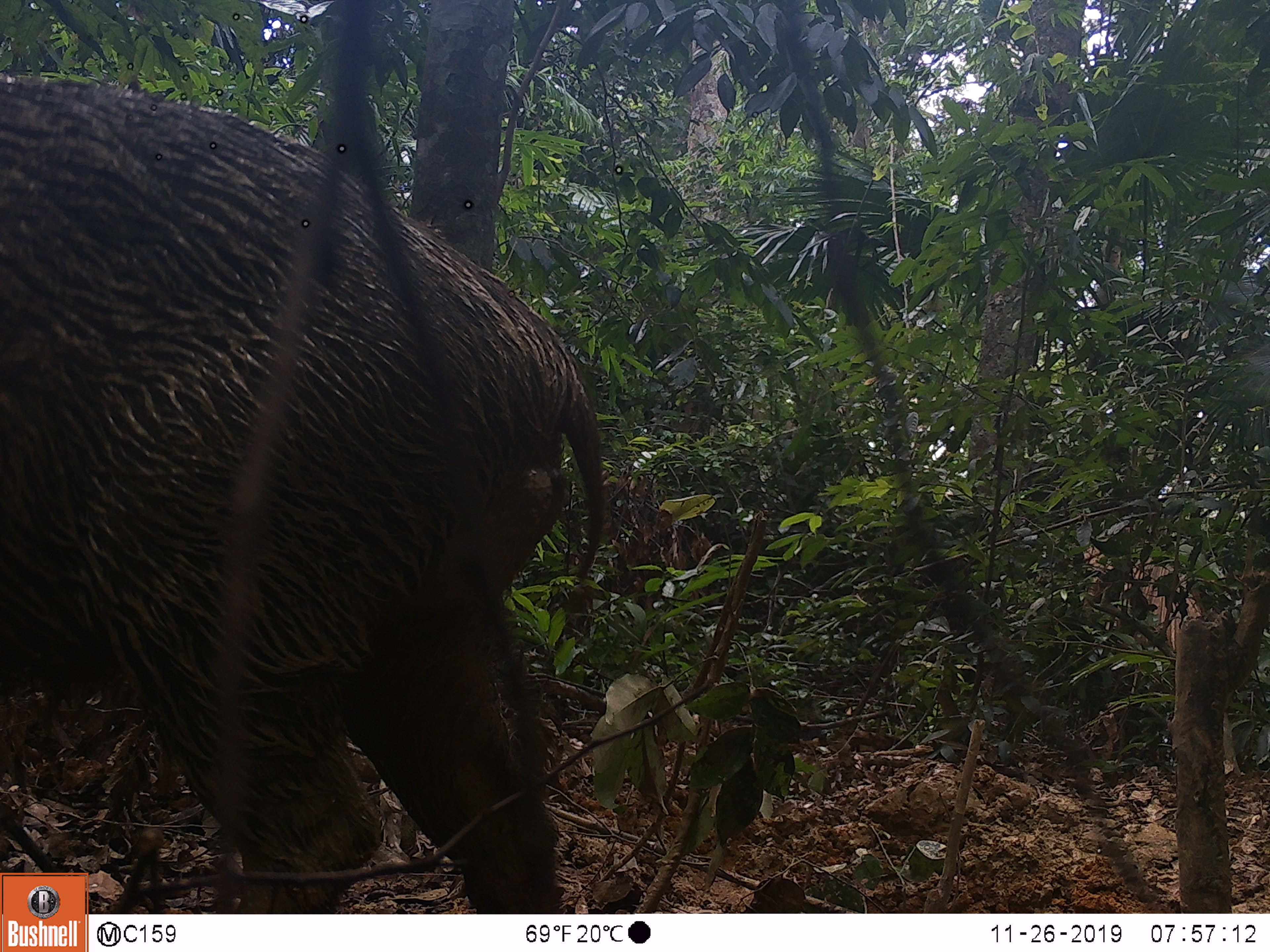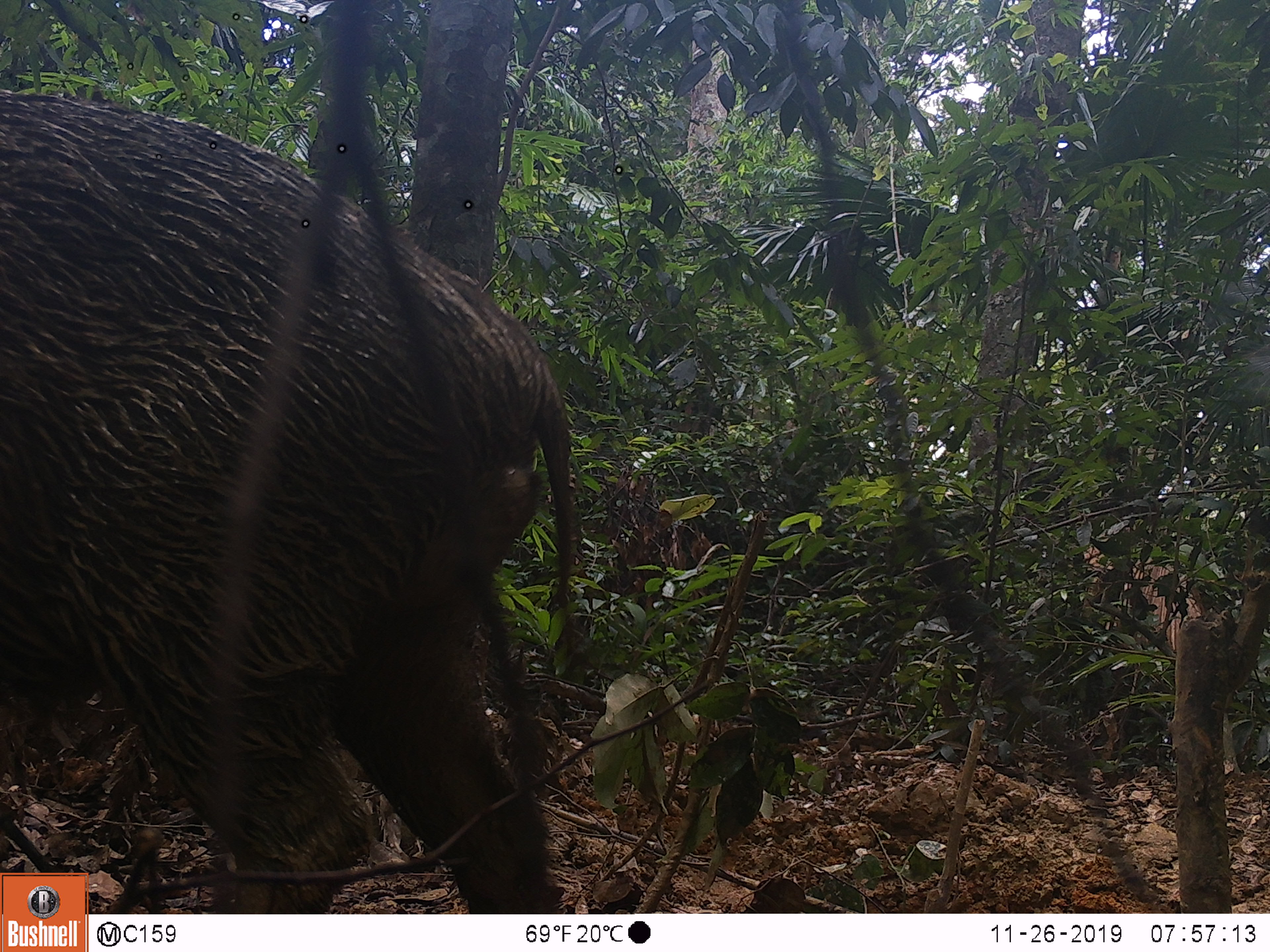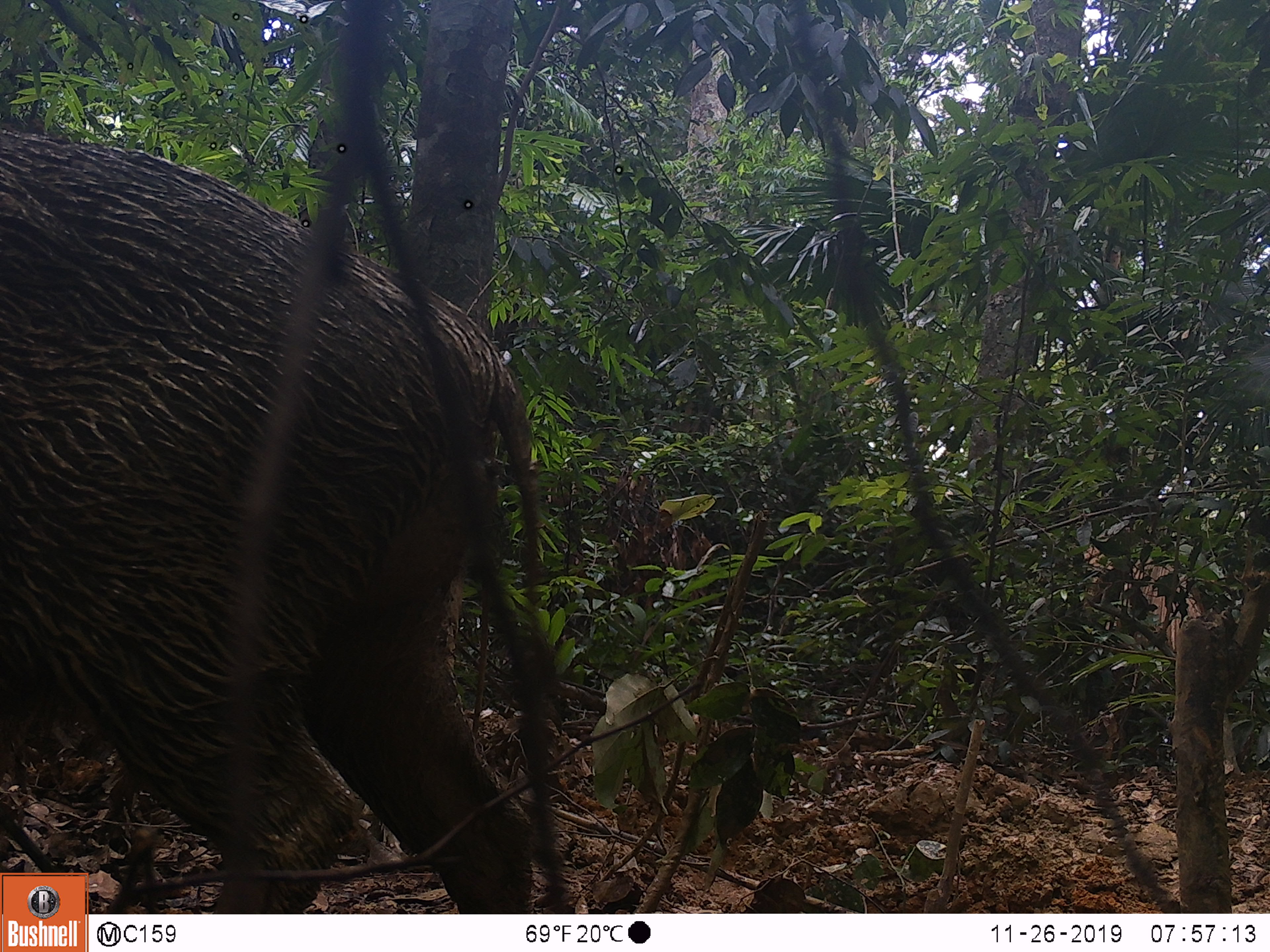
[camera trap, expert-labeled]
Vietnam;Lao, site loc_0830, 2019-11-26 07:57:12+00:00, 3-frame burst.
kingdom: Animalia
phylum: Chordata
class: Mammalia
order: Artiodactyla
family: Suidae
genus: Sus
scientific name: Sus scrofa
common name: eurasian wild pig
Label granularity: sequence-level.